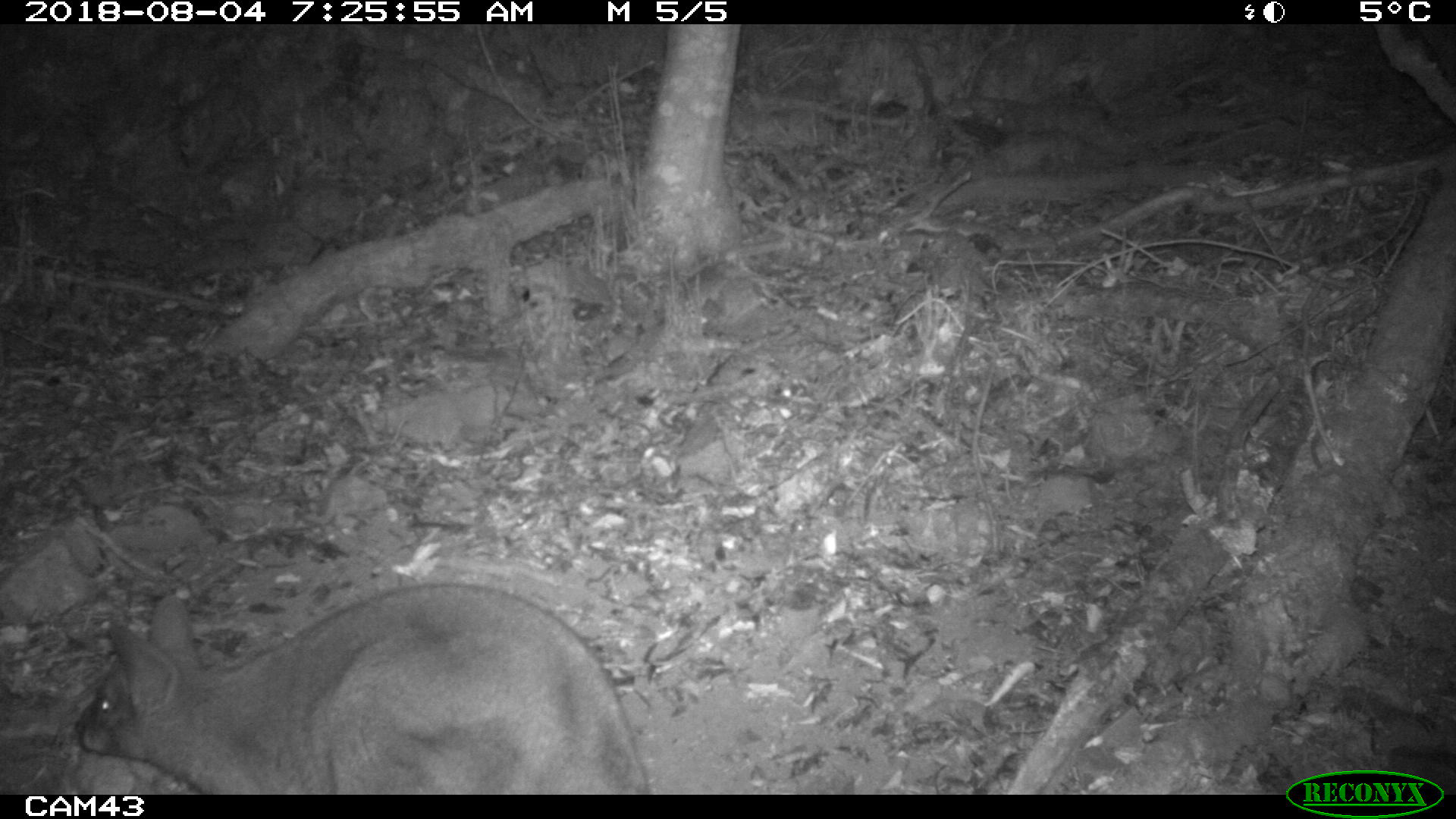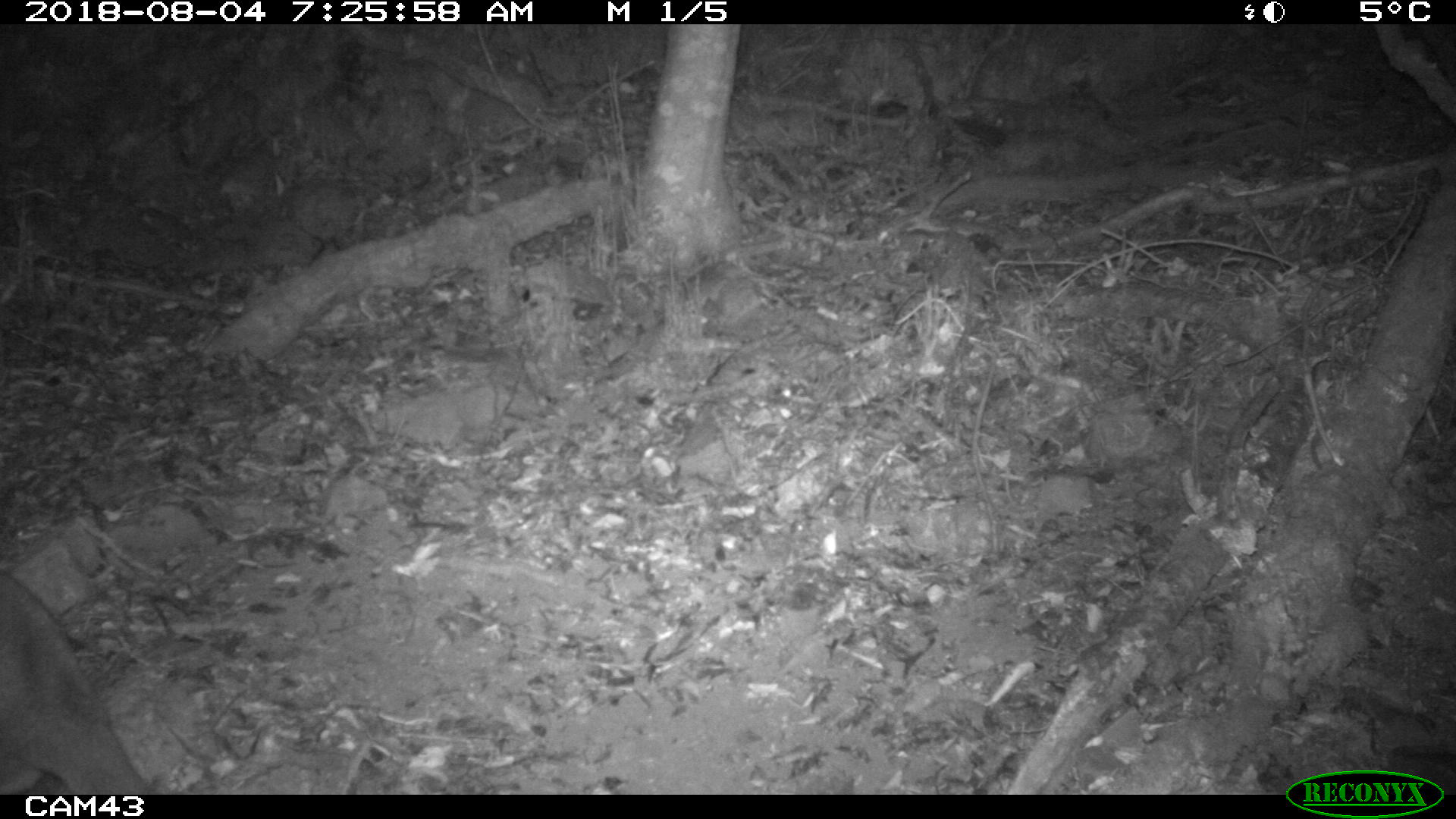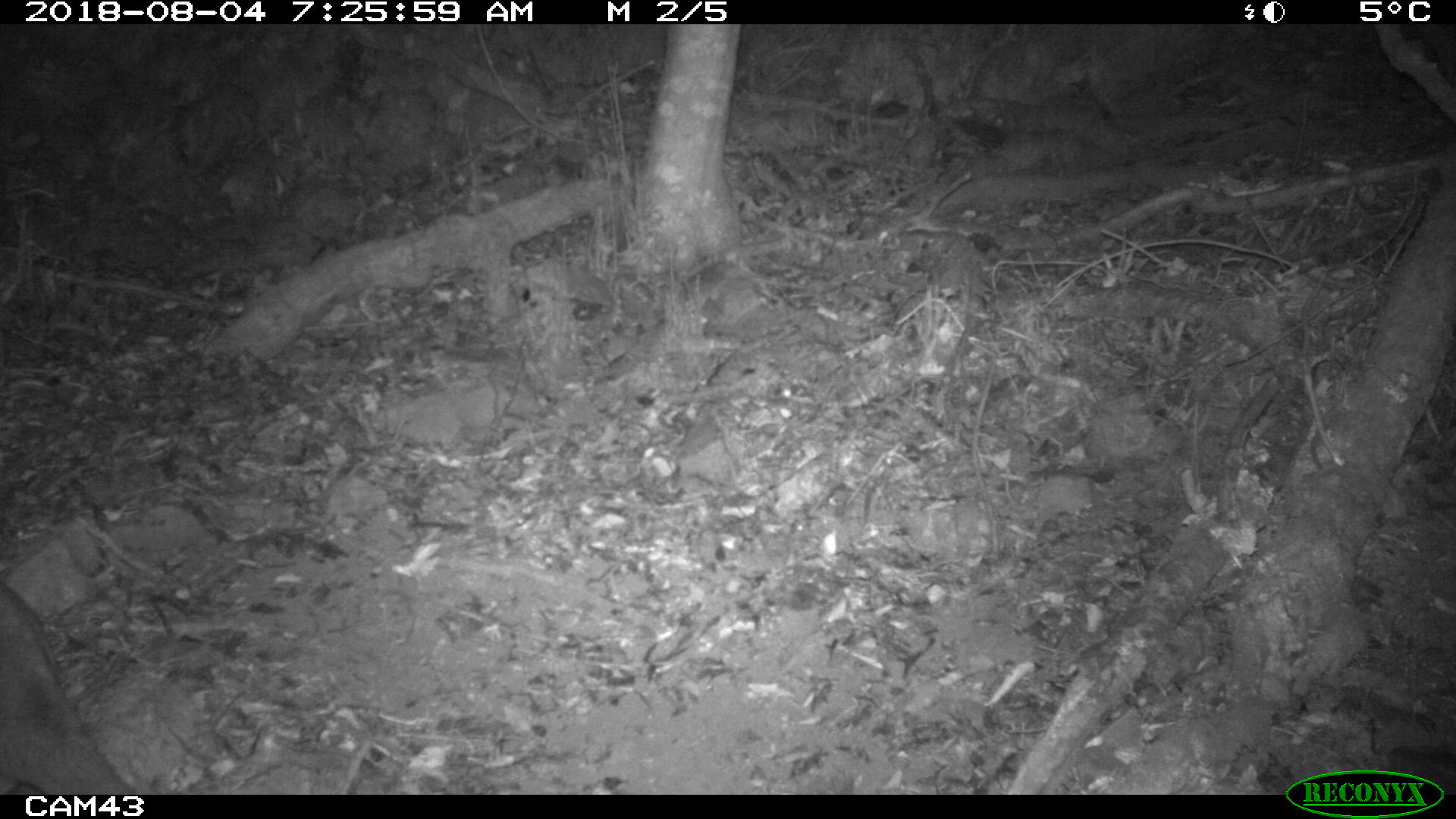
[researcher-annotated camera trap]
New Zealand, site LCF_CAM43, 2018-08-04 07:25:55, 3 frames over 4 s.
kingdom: Animalia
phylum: Chordata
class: Mammalia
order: Diprotodontia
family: Macropodidae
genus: Notamacropus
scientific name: Notamacropus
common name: wallaby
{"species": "wallaby (Notamacropus)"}